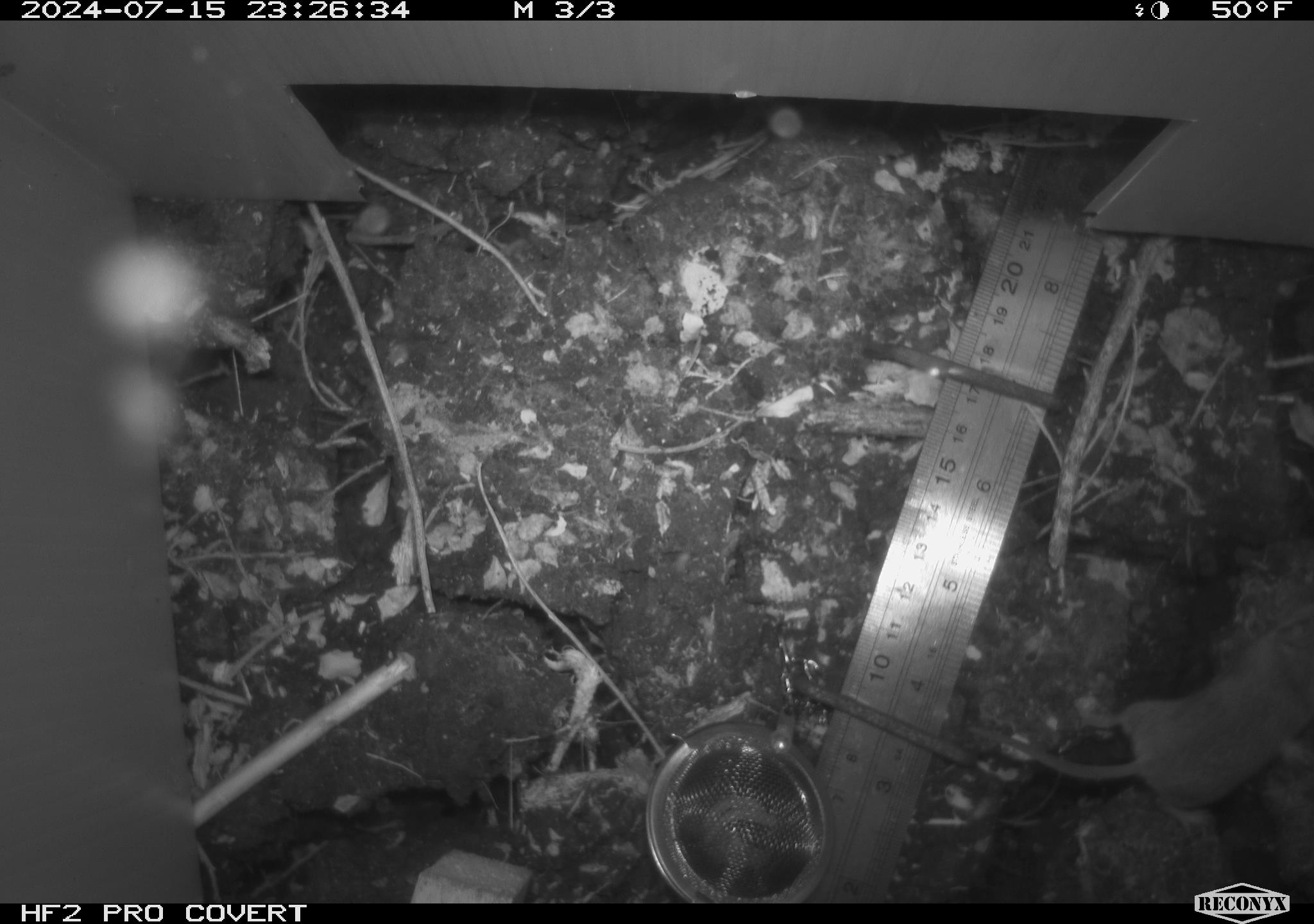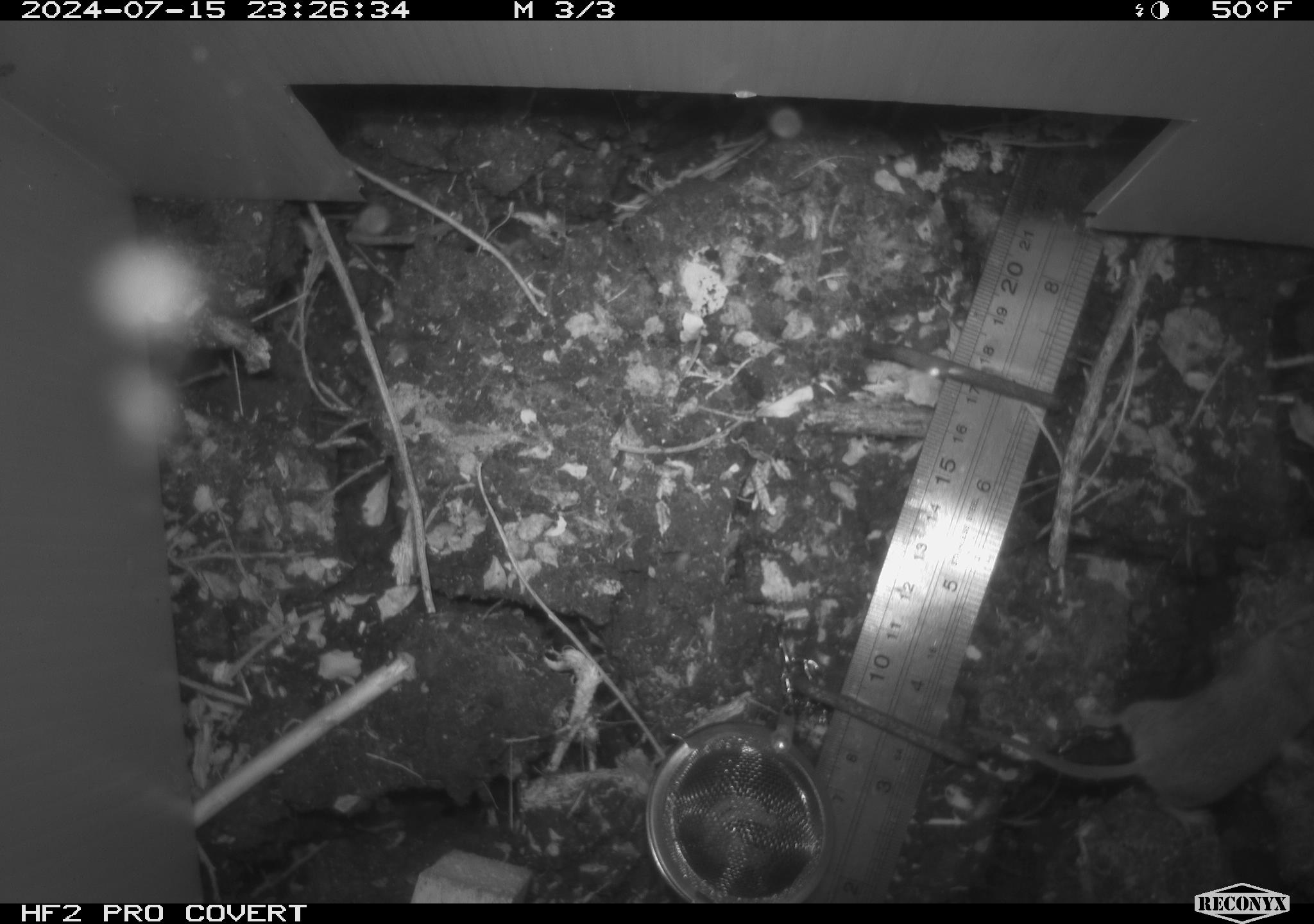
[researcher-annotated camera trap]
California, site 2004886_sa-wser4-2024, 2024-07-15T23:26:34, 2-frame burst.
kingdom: Animalia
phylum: Chordata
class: Mammalia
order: Rodentia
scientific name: Rodentia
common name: mouse species